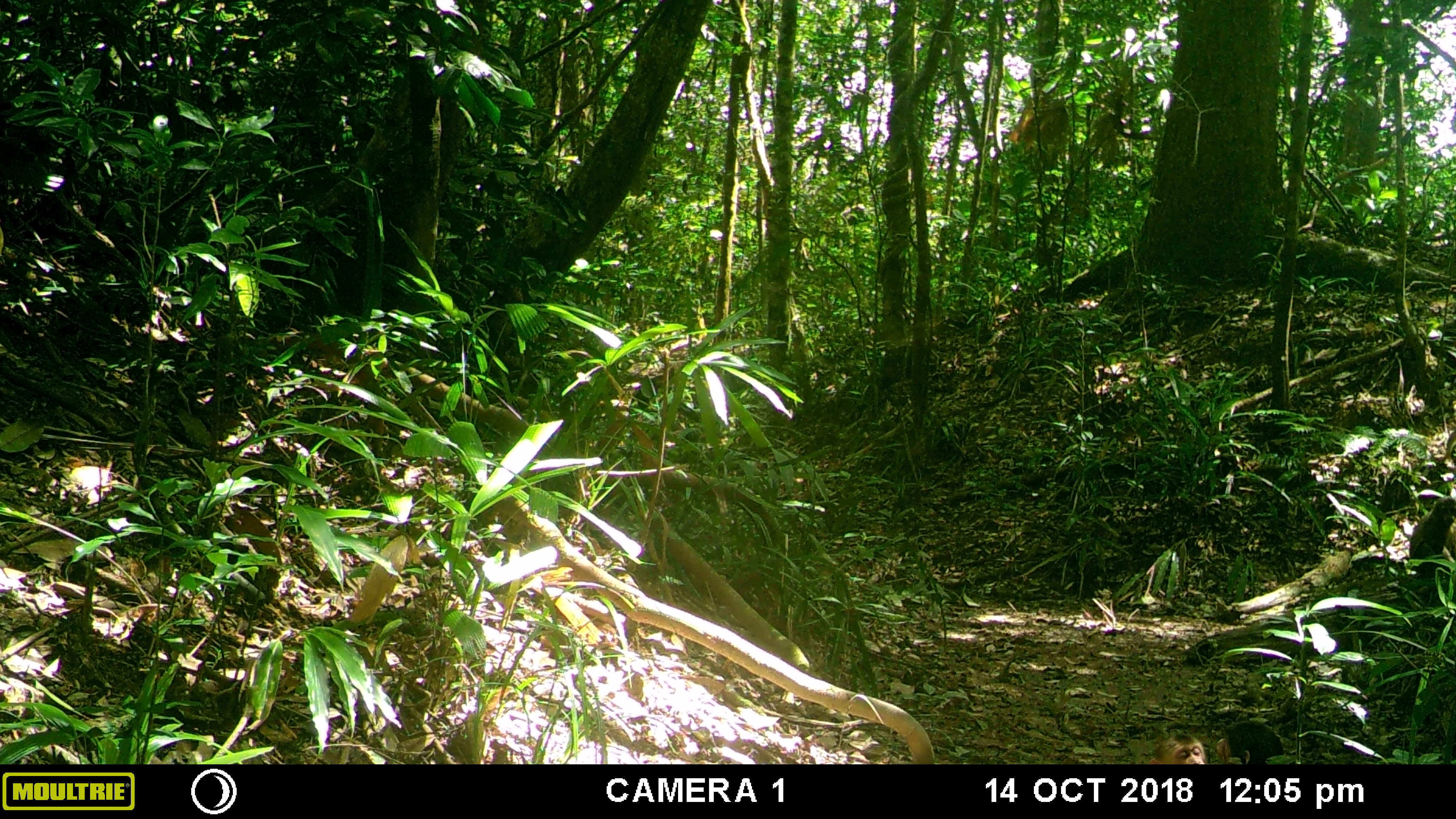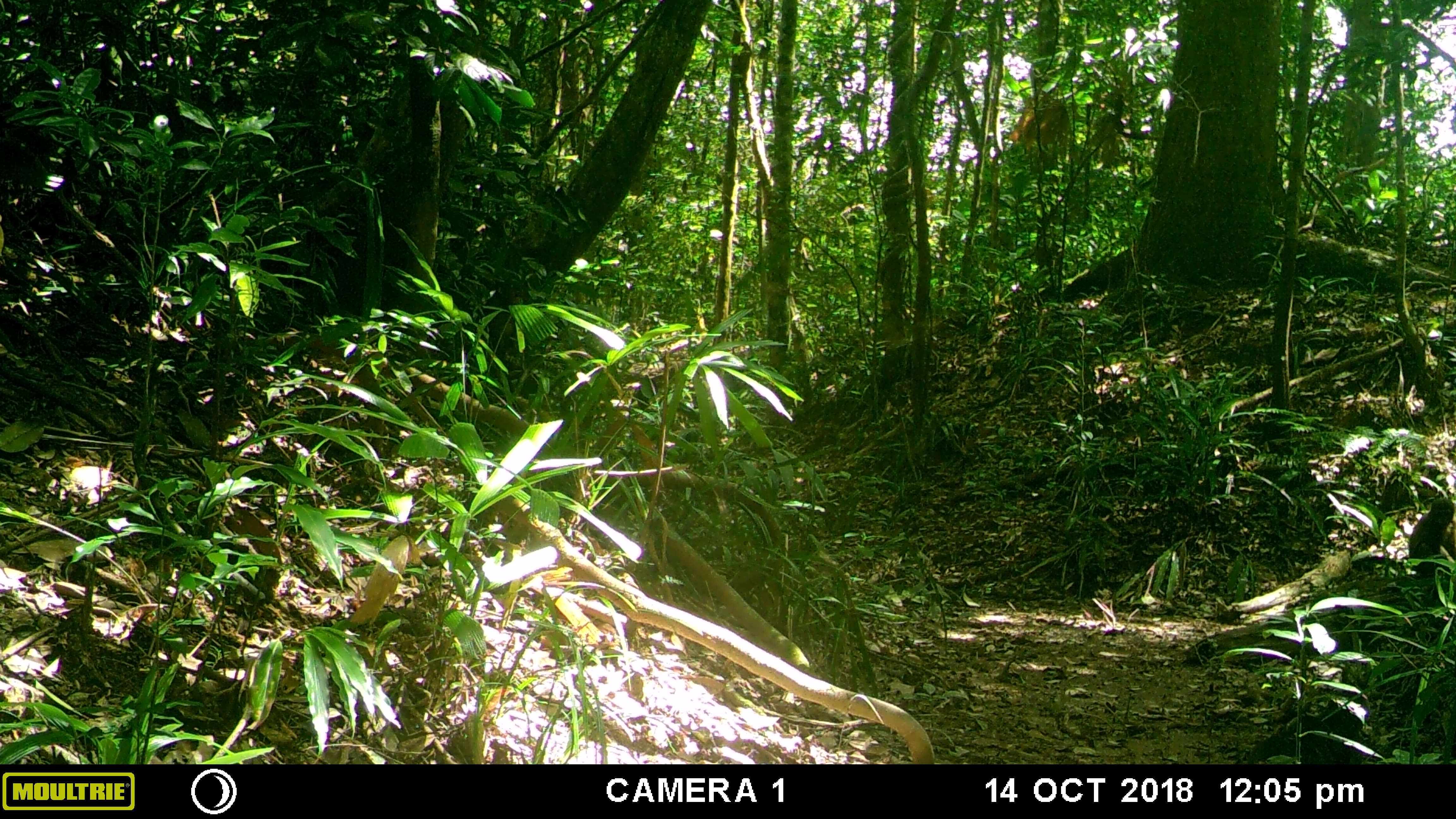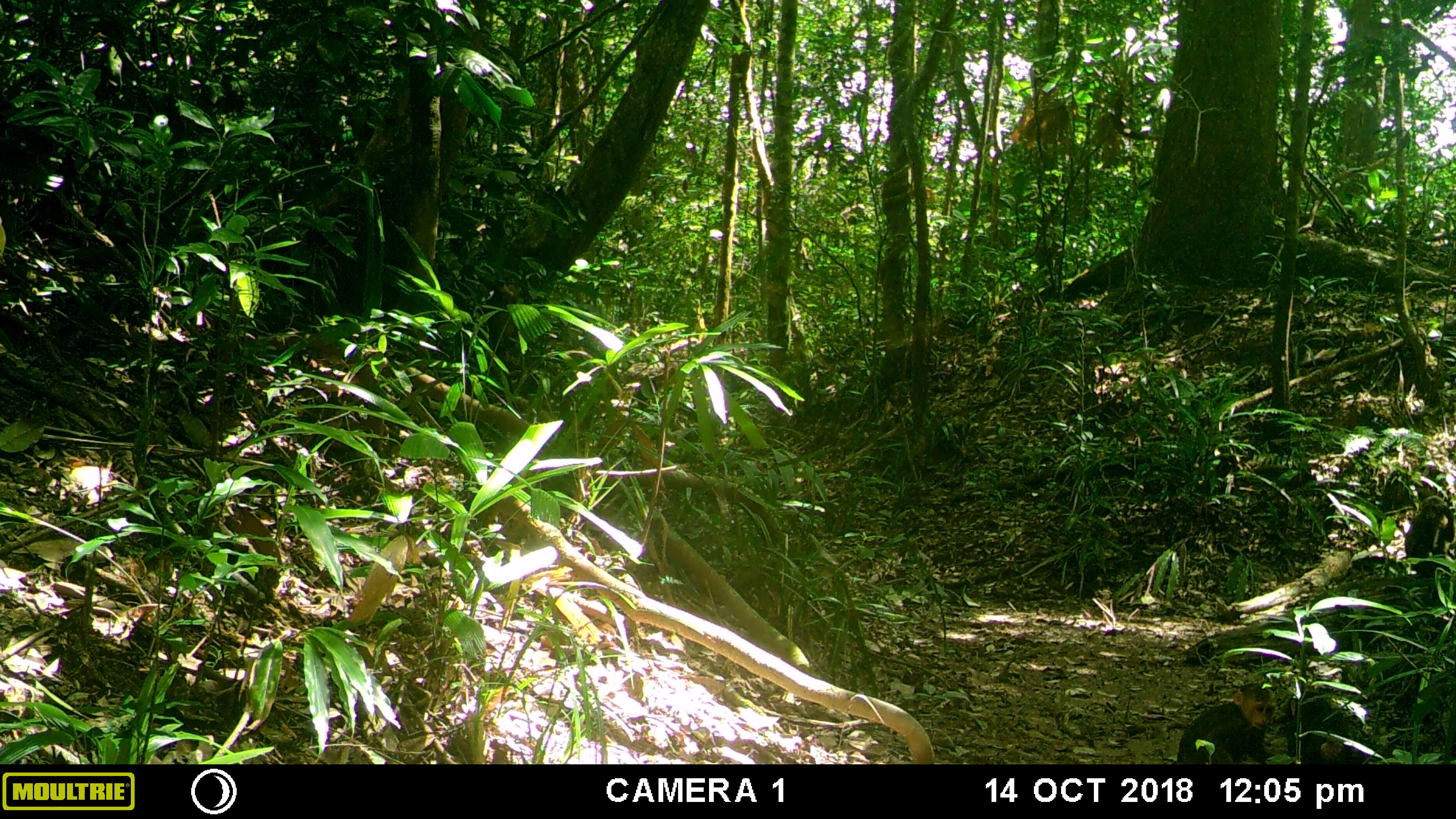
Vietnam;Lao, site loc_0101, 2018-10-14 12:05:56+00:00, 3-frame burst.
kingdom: Animalia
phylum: Chordata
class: Mammalia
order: Primates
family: Cercopithecidae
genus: Macaca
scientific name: Macaca arctoides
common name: stump-tailed macaque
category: stump tailed macaque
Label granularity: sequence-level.